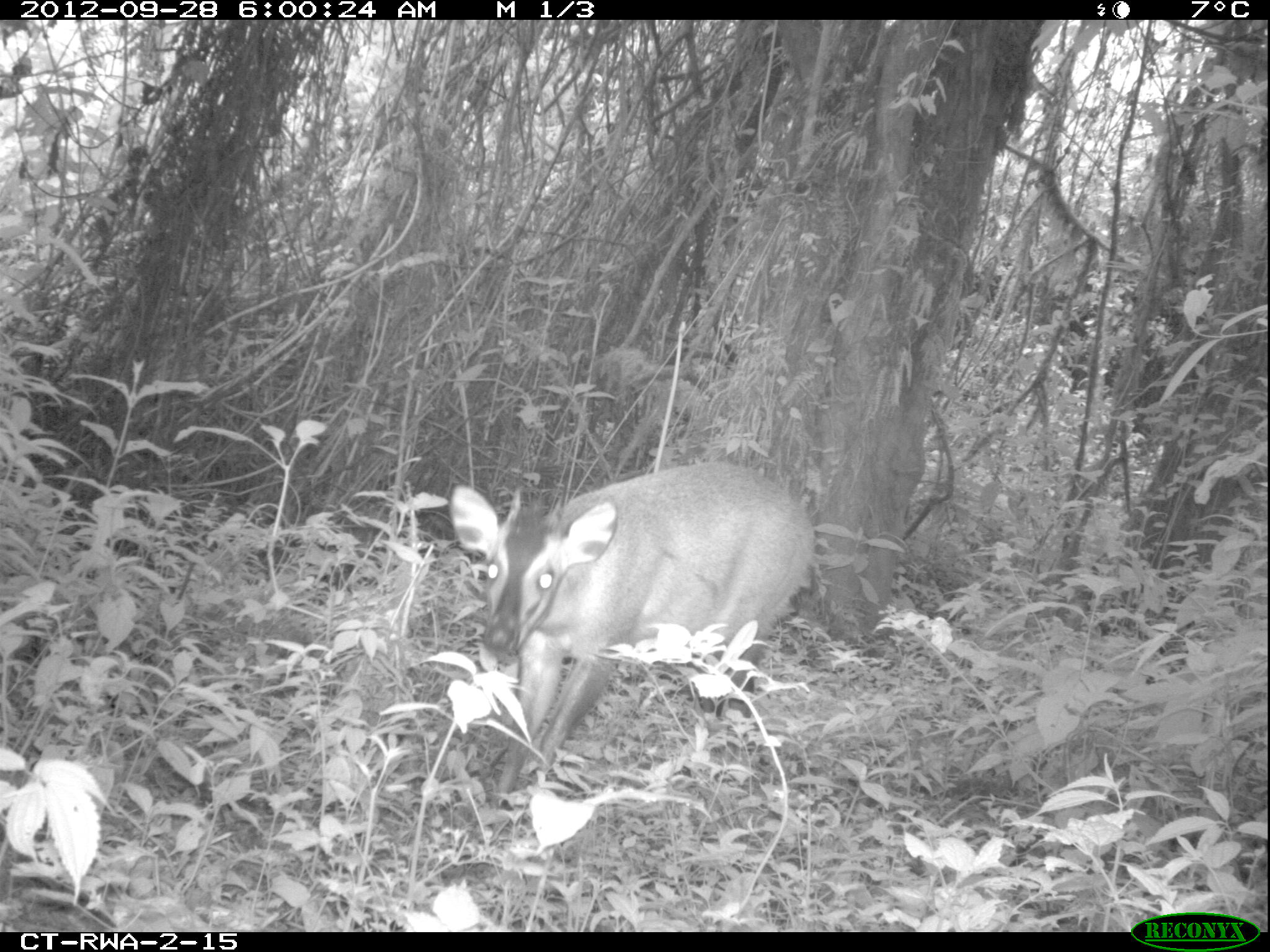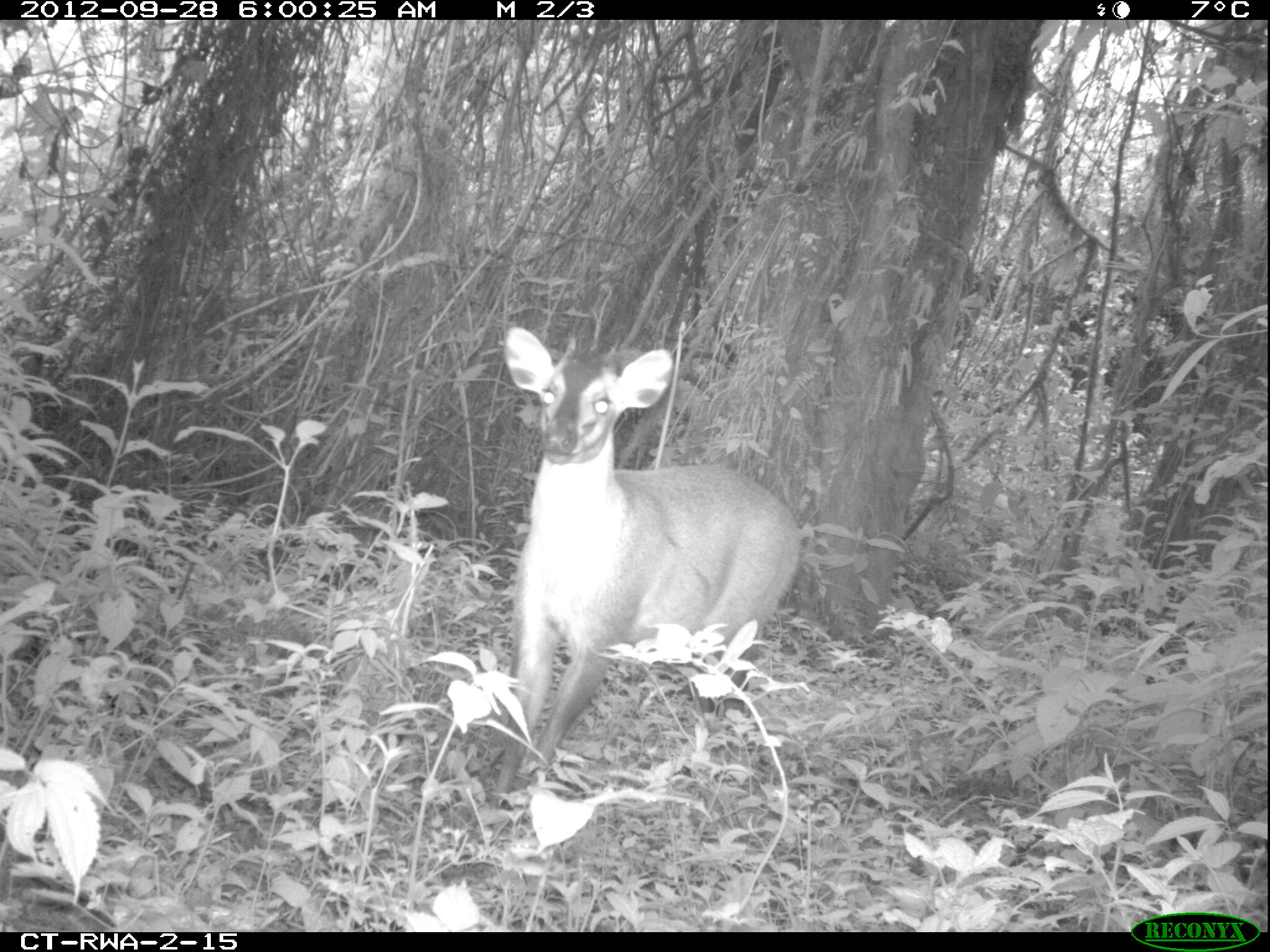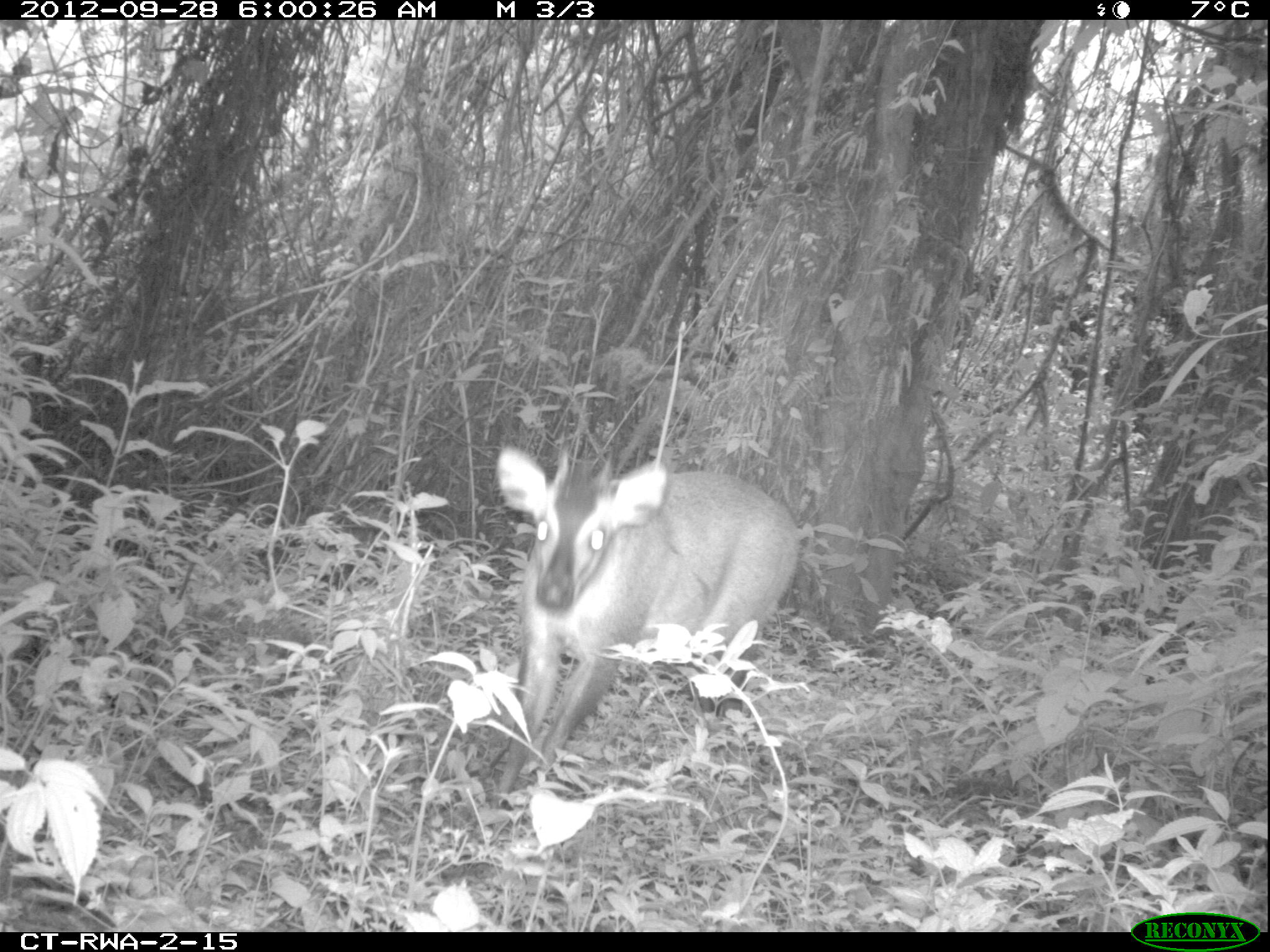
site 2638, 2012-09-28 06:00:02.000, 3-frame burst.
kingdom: Animalia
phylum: Chordata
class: Mammalia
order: Artiodactyla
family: Bovidae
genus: Cephalophus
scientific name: Cephalophus nigrifrons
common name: black-fronted duiker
Cephalophus nigrifrons (black-fronted duiker), count 1.